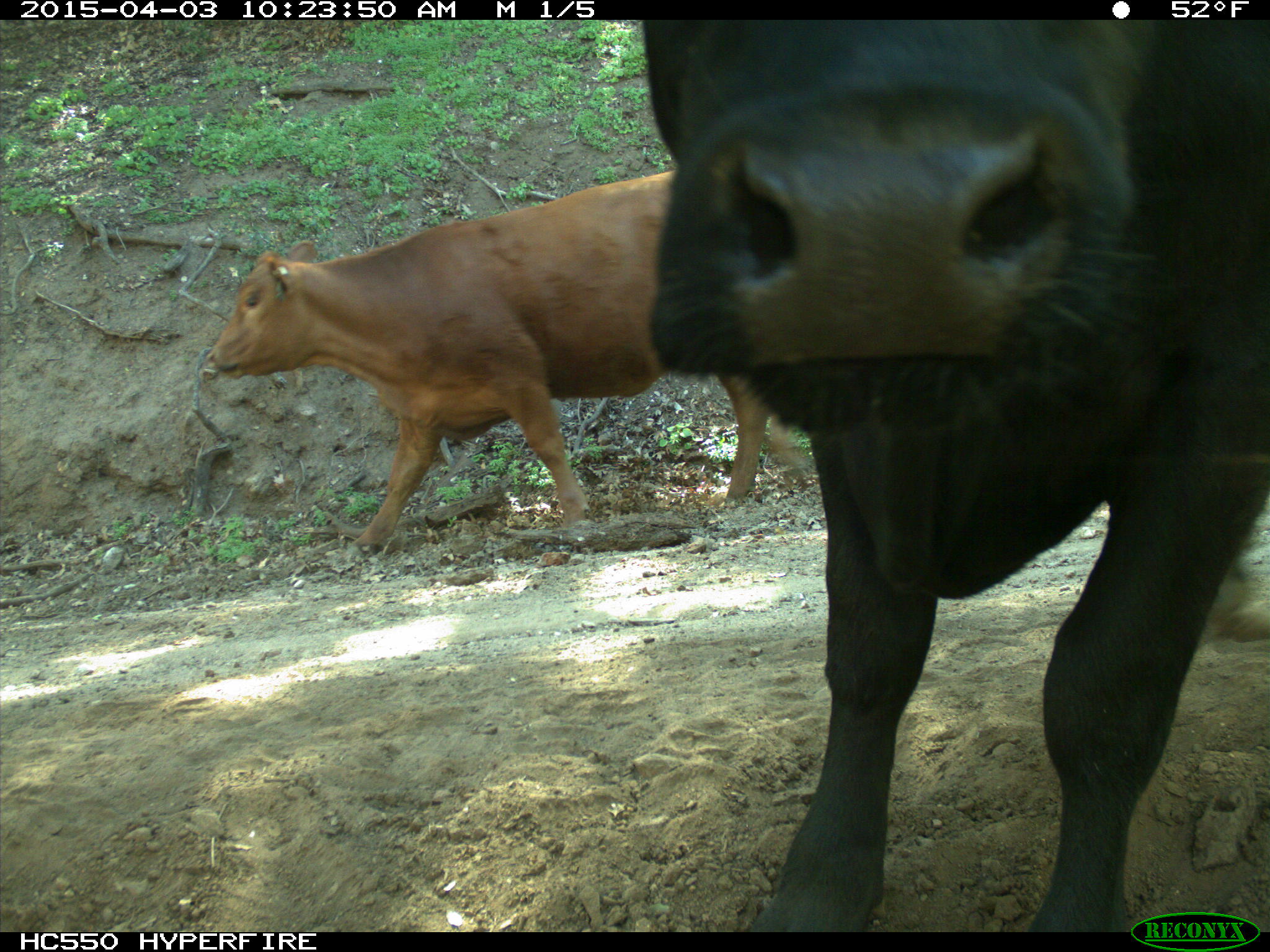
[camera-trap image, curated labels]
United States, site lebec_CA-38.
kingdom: Animalia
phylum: Chordata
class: Mammalia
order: Artiodactyla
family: Bovidae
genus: Bos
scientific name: Bos taurus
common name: domestic cow